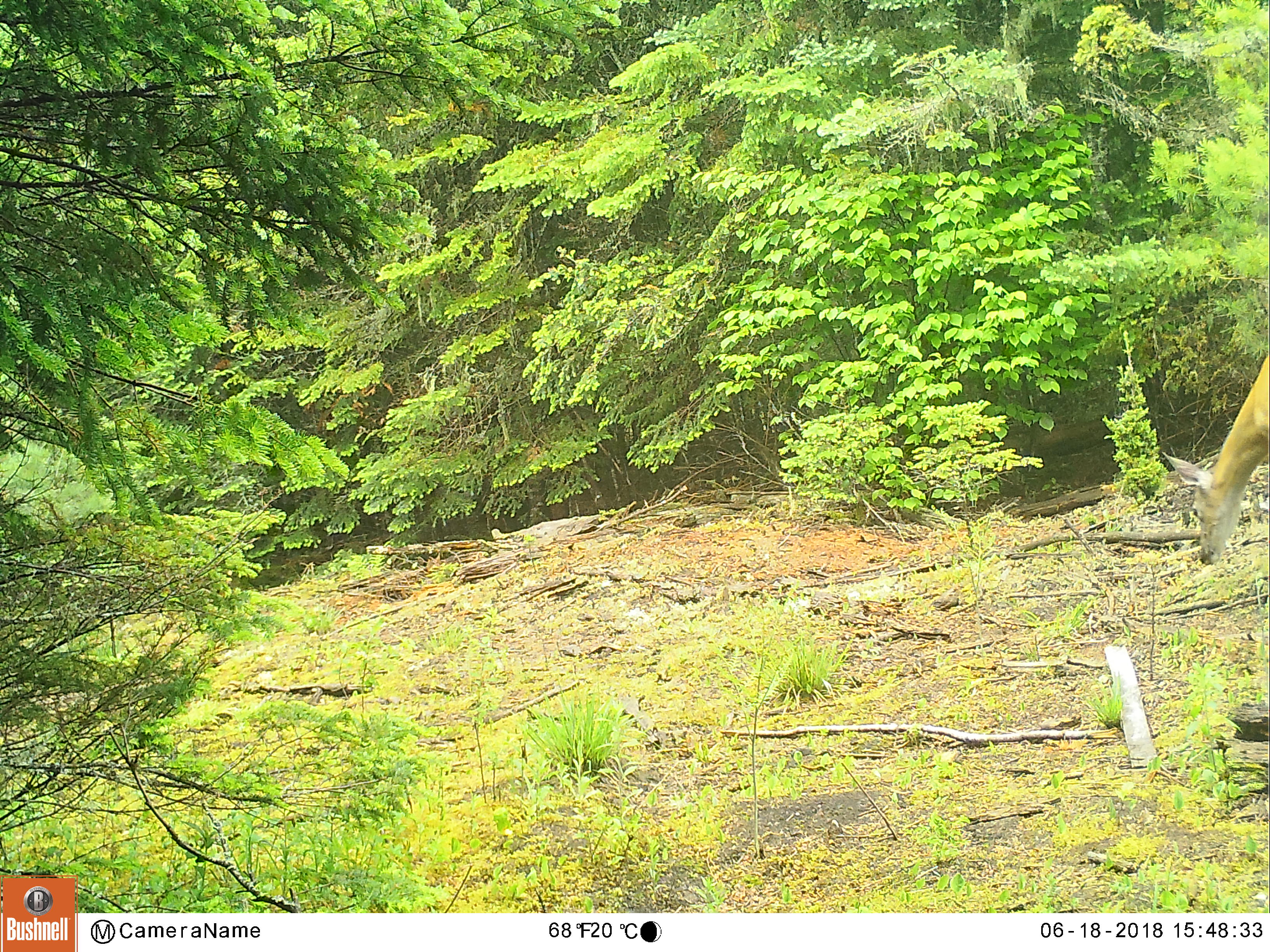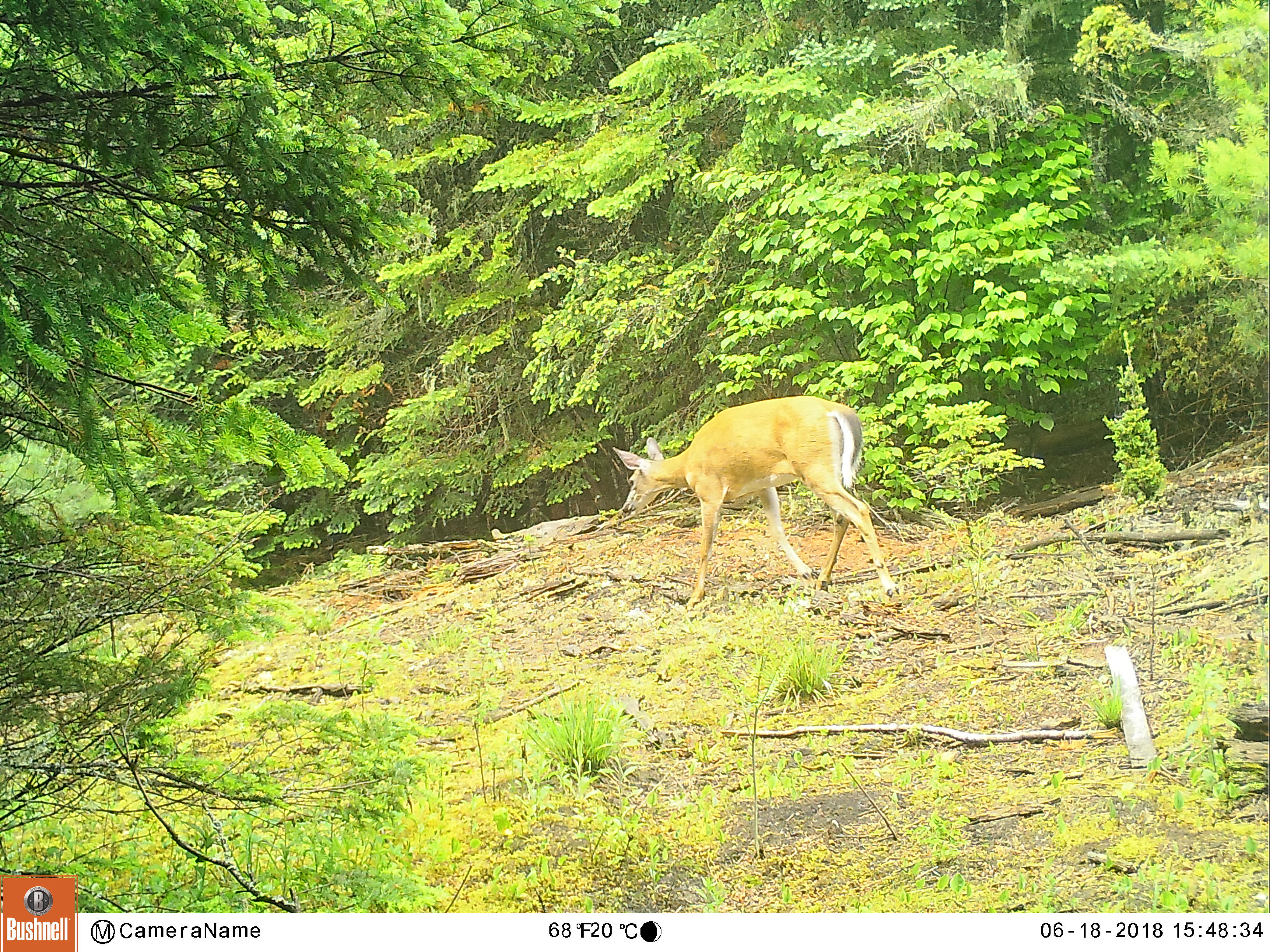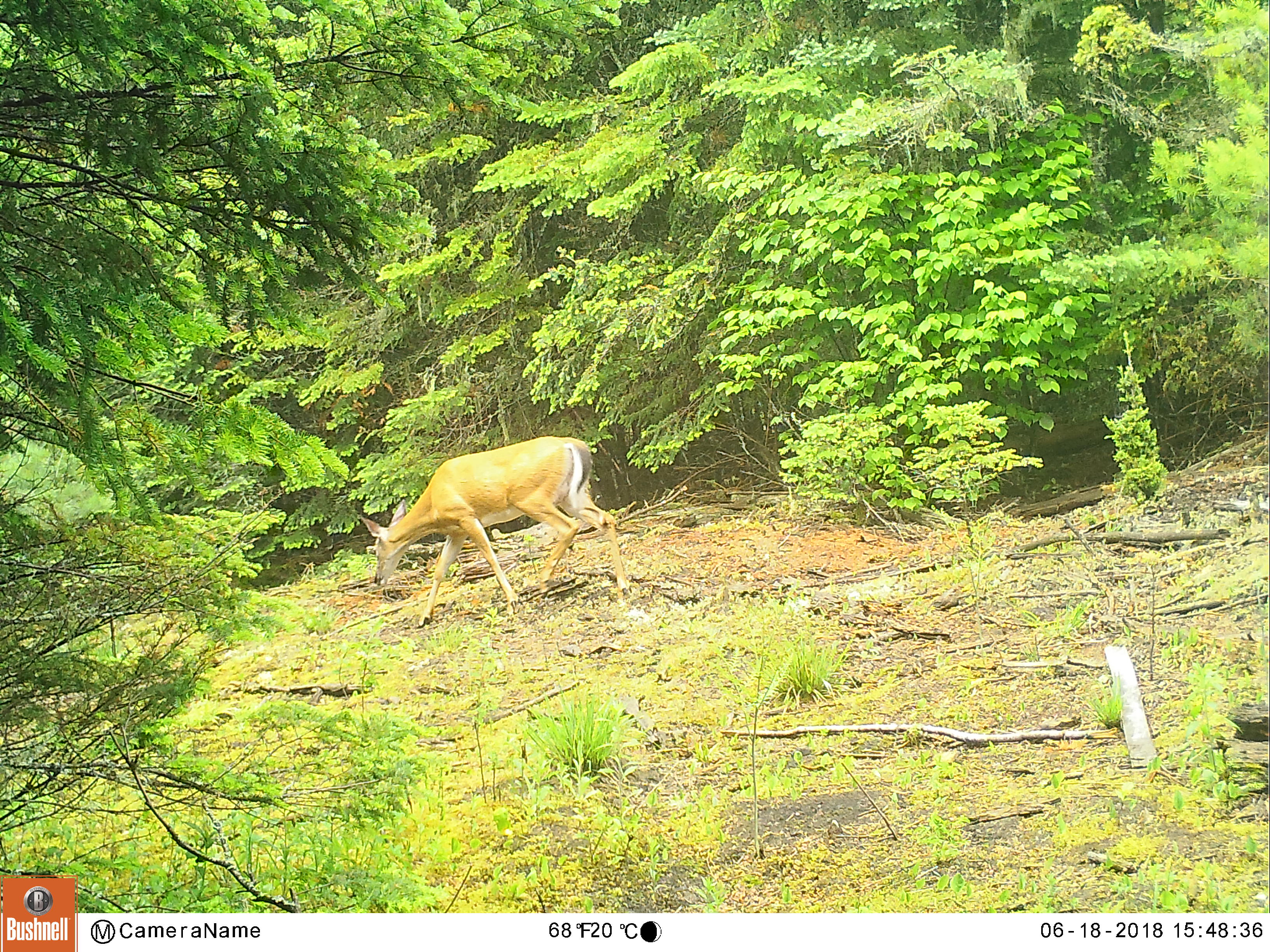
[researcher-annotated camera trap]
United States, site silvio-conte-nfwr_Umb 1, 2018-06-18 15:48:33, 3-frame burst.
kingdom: Animalia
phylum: Chordata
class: Mammalia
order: Artiodactyla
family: Cervidae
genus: Odocoileus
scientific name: Odocoileus virginianus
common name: white-tailed deer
White-tailed deer (Odocoileus virginianus).